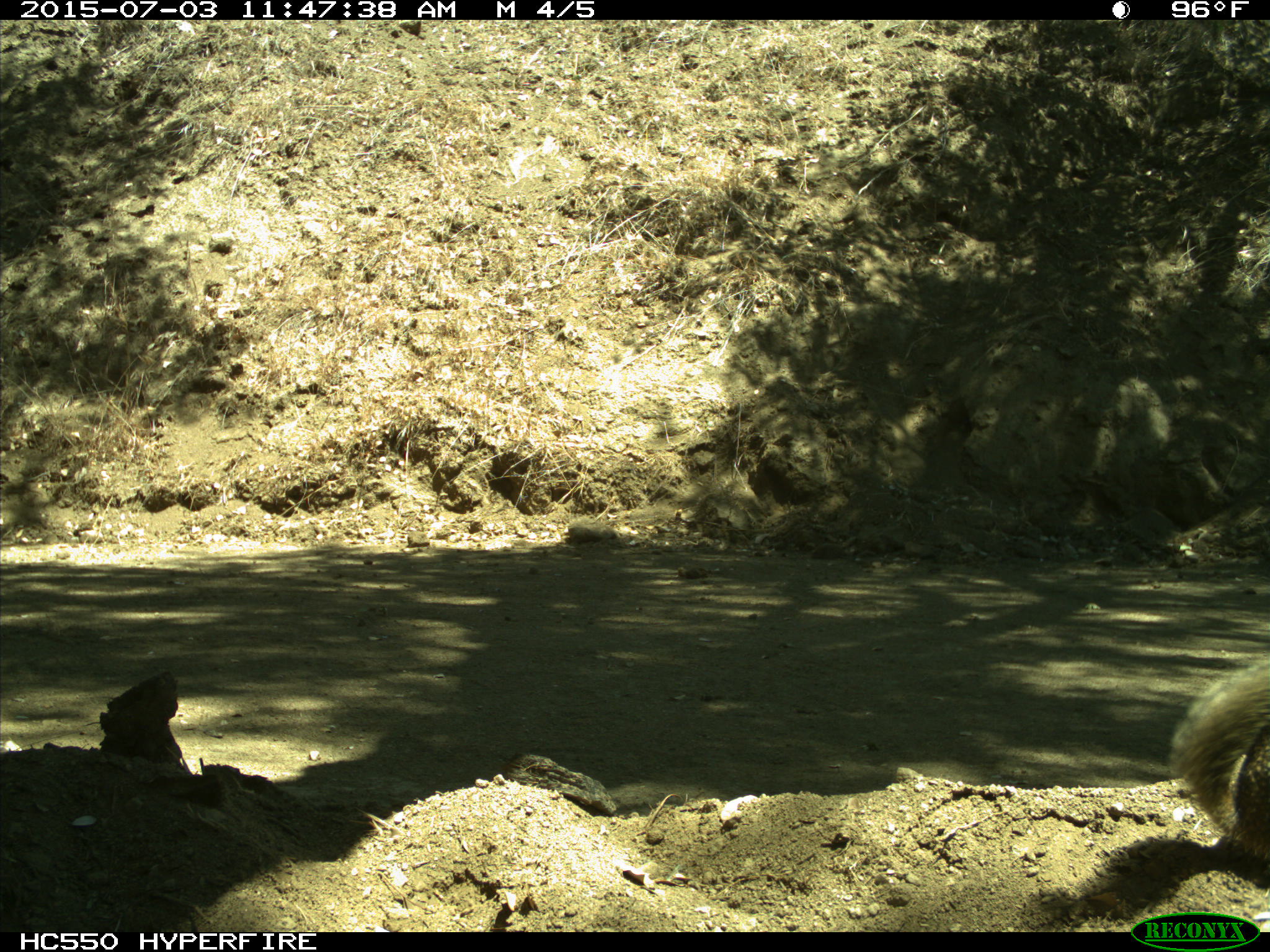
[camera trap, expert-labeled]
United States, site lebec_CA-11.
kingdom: Animalia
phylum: Chordata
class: Mammalia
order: Rodentia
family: Sciuridae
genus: Otospermophilus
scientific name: Otospermophilus beecheyi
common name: california ground squirrel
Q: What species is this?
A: Otospermophilus beecheyi (california ground squirrel).